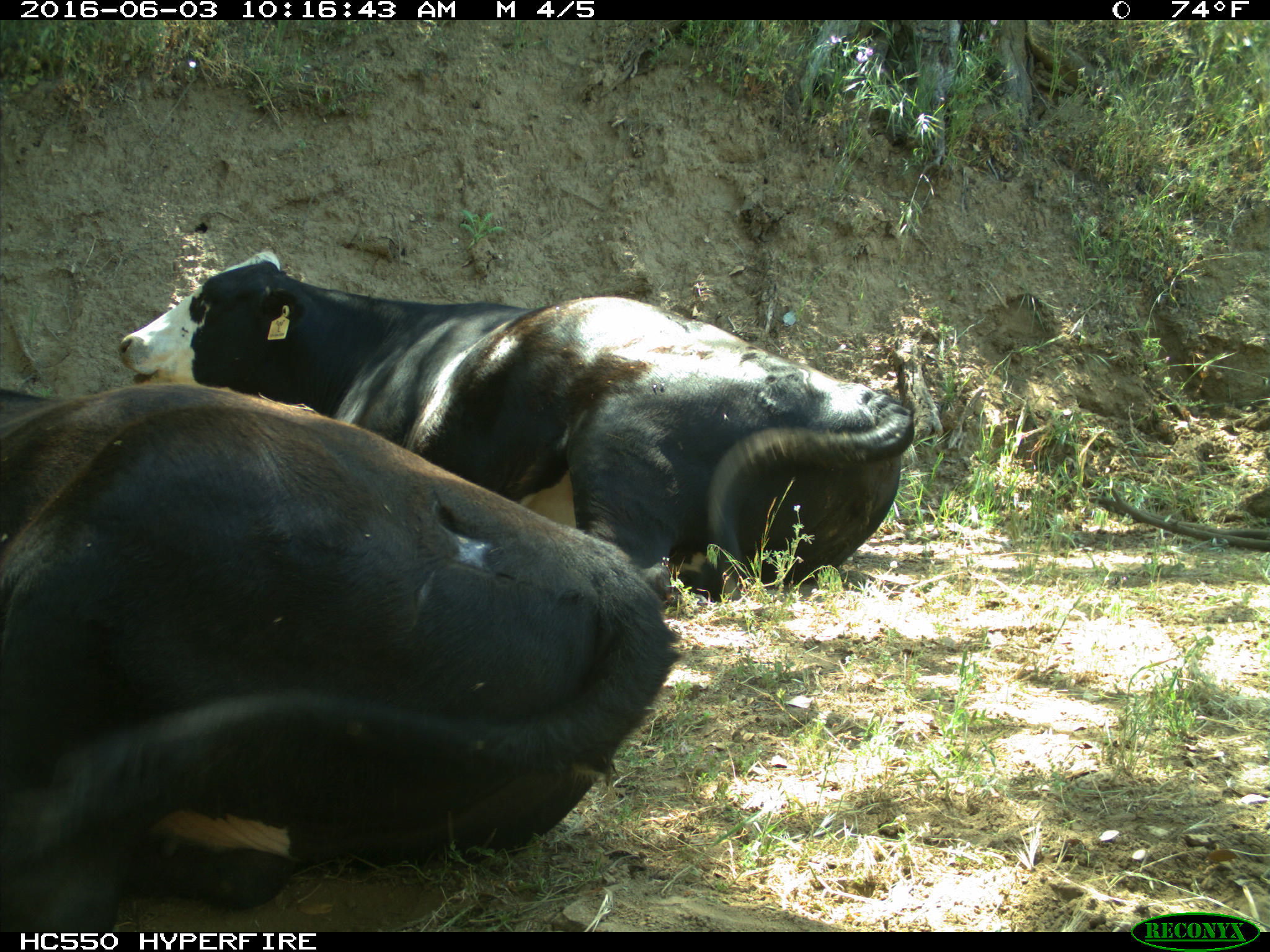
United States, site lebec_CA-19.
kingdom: Animalia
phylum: Chordata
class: Mammalia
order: Artiodactyla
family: Bovidae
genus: Bos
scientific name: Bos taurus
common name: domestic cow